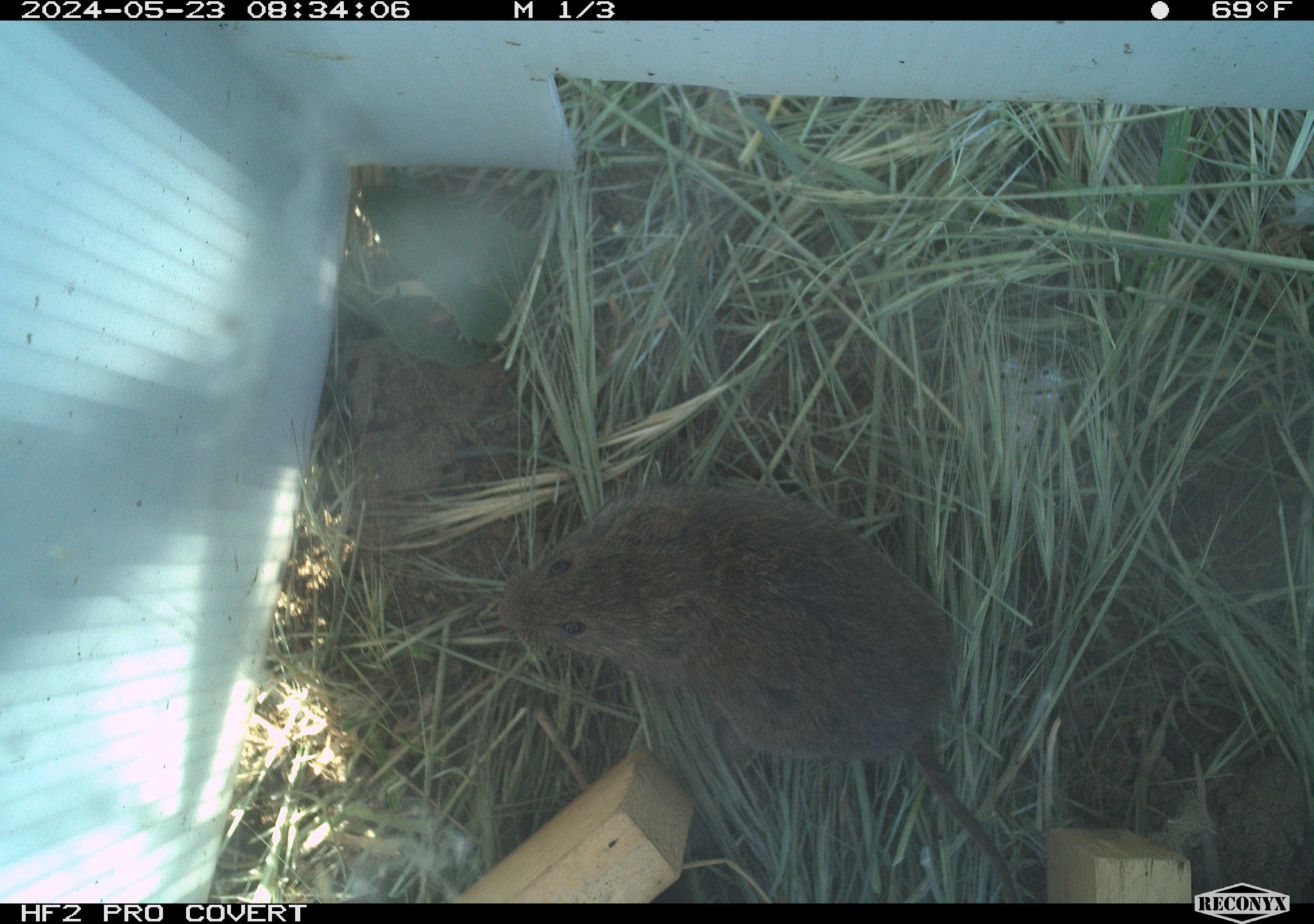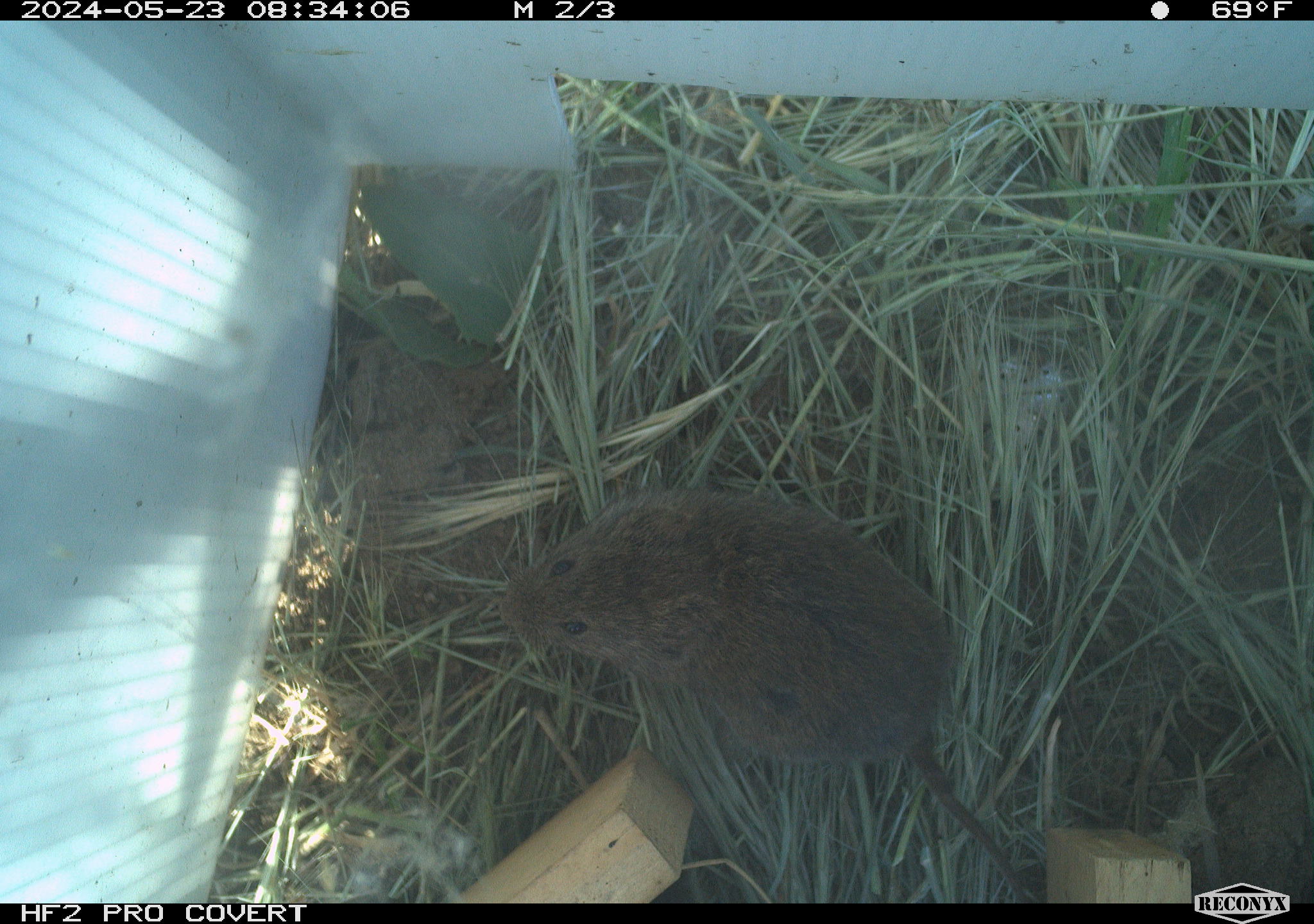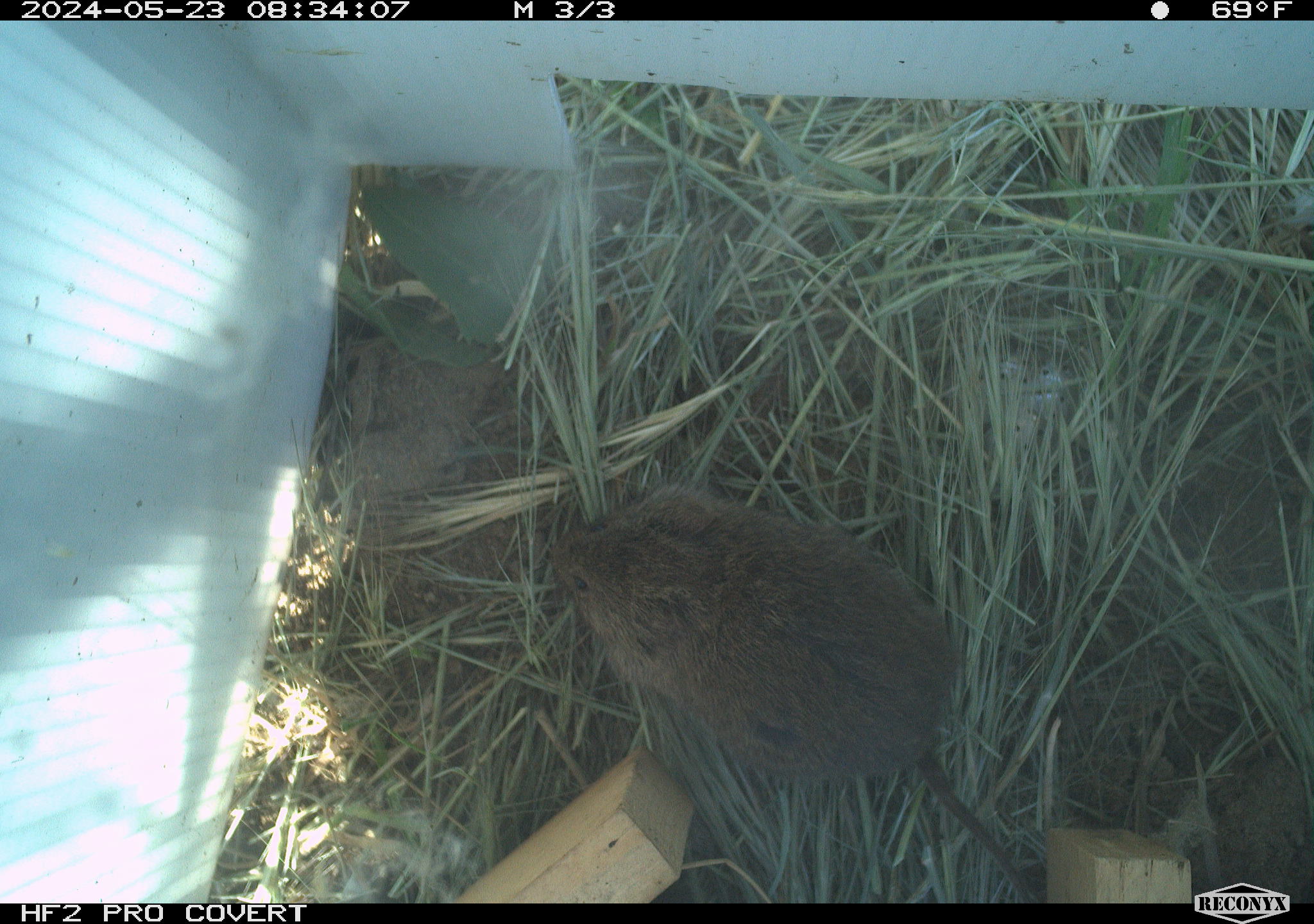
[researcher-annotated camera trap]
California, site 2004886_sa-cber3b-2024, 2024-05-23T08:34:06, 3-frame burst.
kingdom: Animalia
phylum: Chordata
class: Mammalia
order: Rodentia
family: Cricetidae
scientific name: Arvicolinae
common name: voles, lemmings, and muskrats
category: arvicolinae subfamily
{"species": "arvicolinae subfamily (voles, lemmings, and muskrats) (Arvicolinae)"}